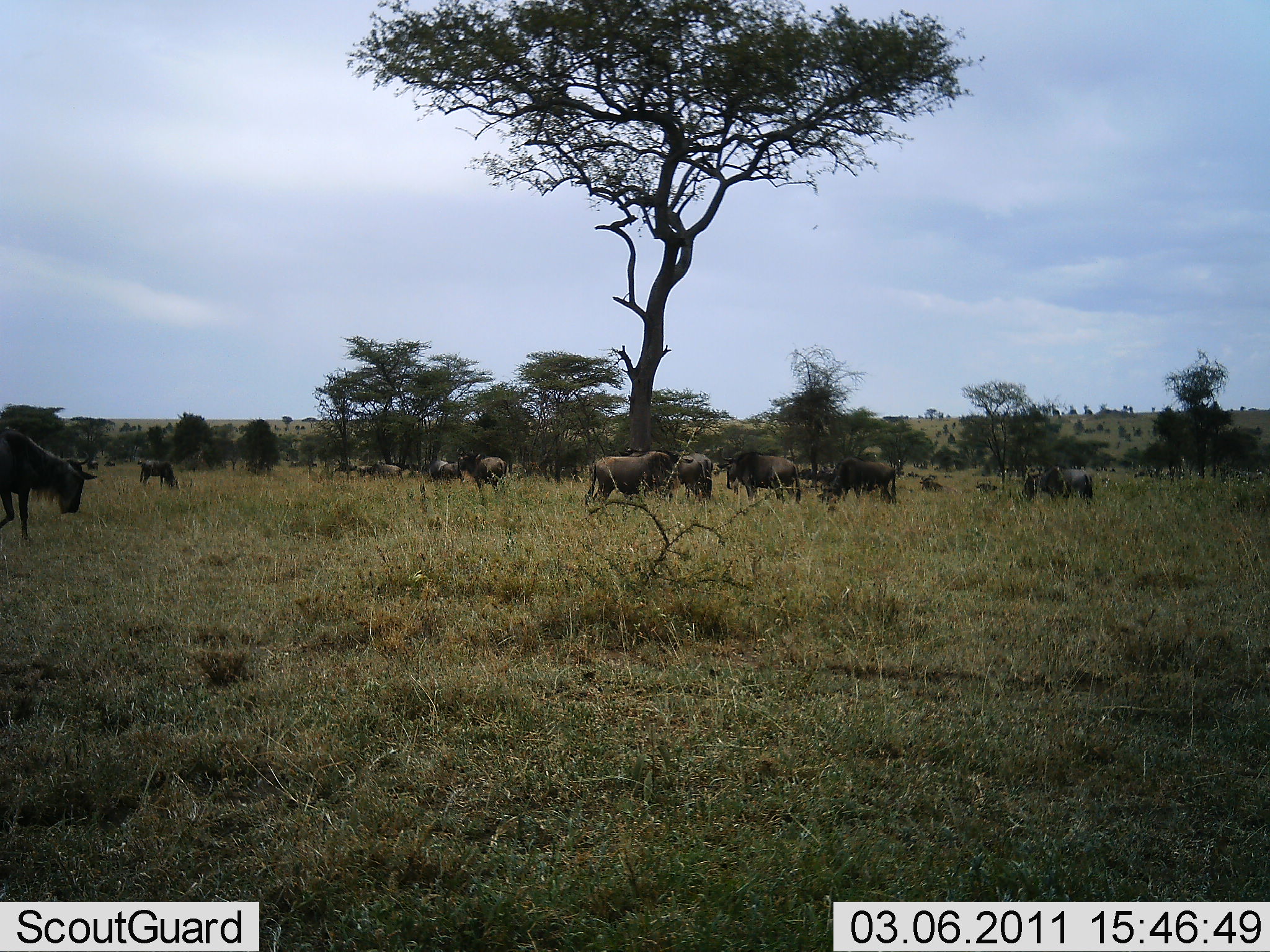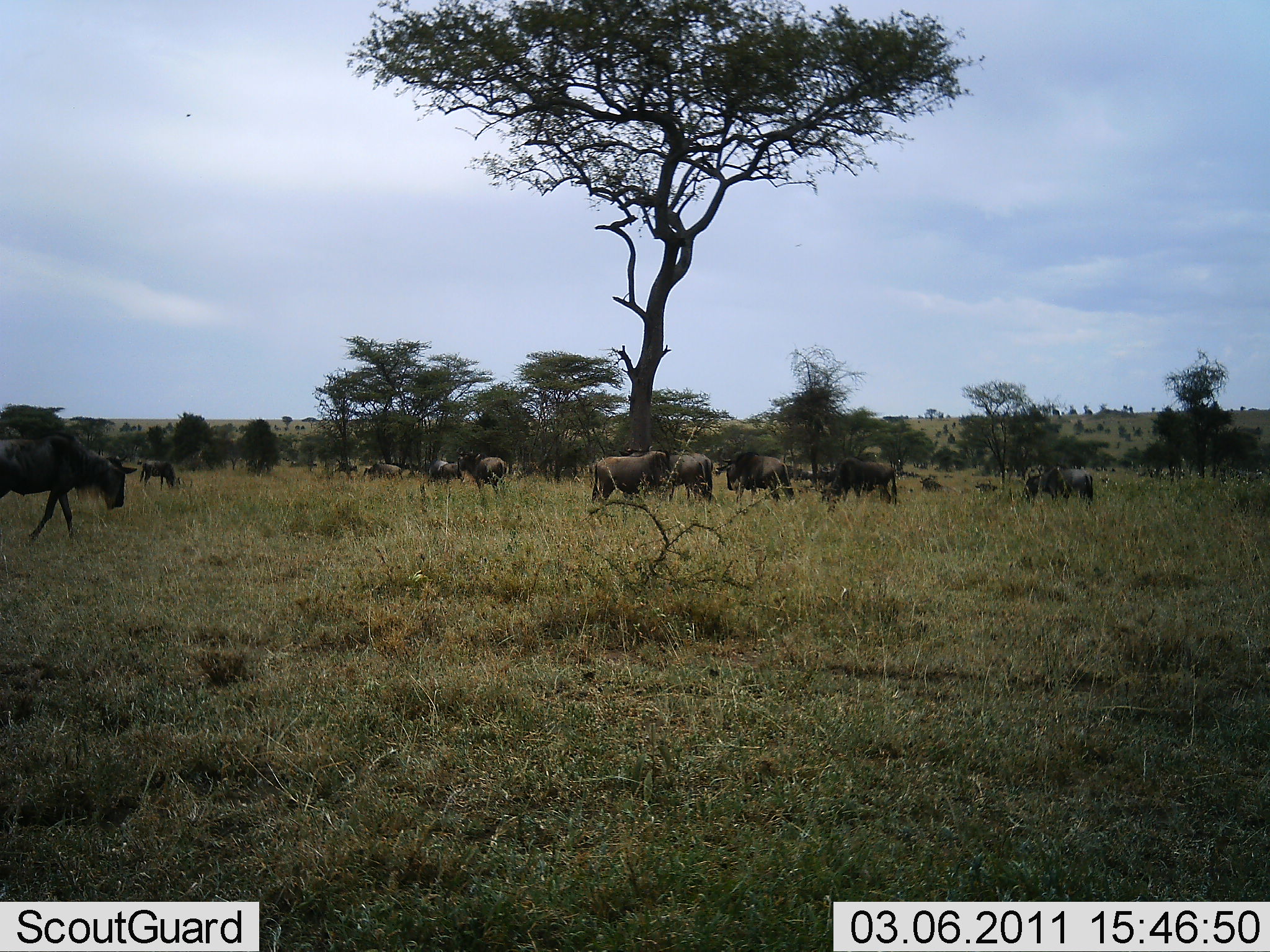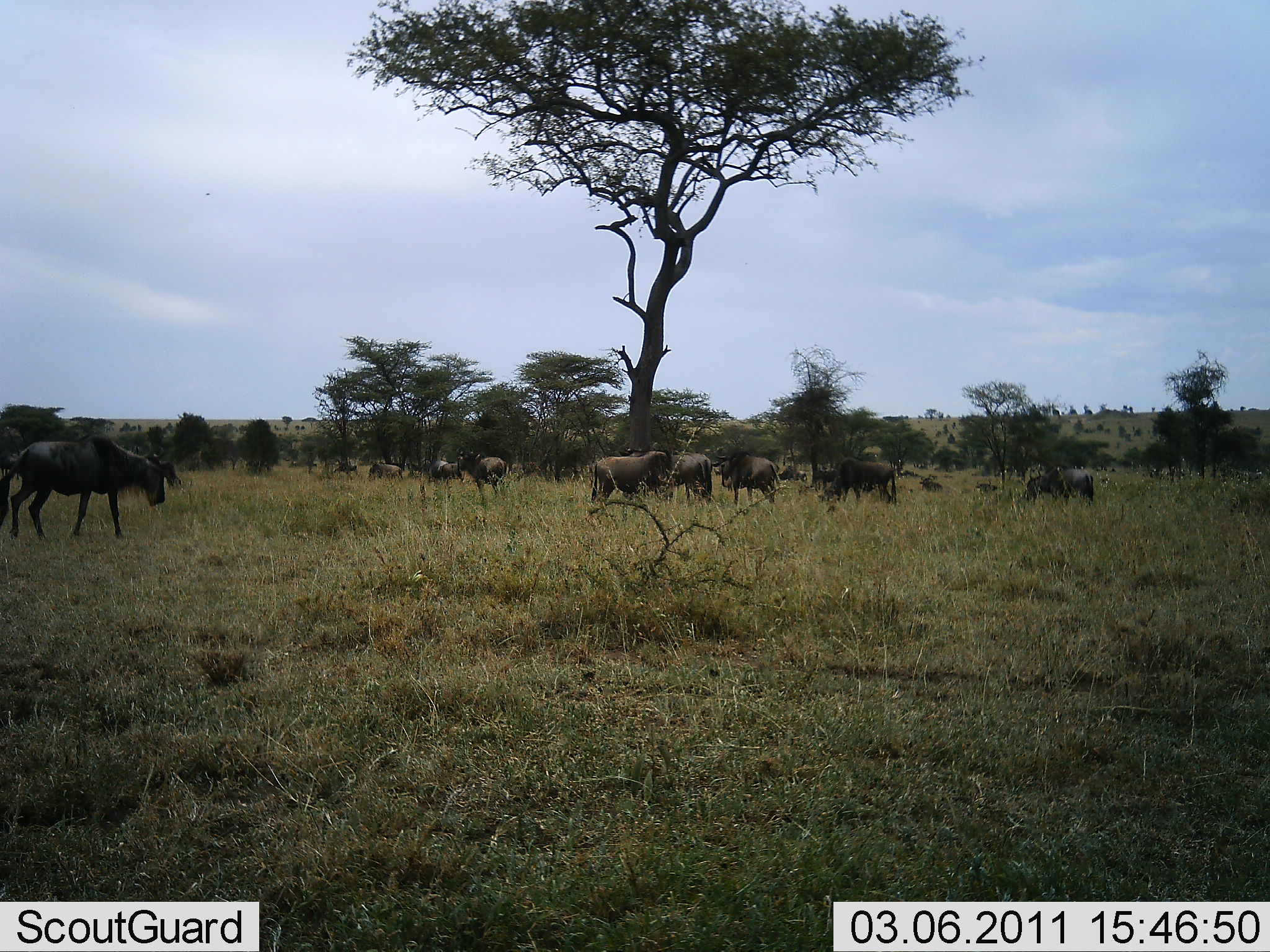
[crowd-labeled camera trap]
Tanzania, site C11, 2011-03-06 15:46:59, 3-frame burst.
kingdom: Animalia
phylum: Chordata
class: Mammalia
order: Artiodactyla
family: Bovidae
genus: Connochaetes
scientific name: Connochaetes taurinus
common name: blue wildebeest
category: wildebeest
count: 11-50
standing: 91%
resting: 27%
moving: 91%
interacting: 18%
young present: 0%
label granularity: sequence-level